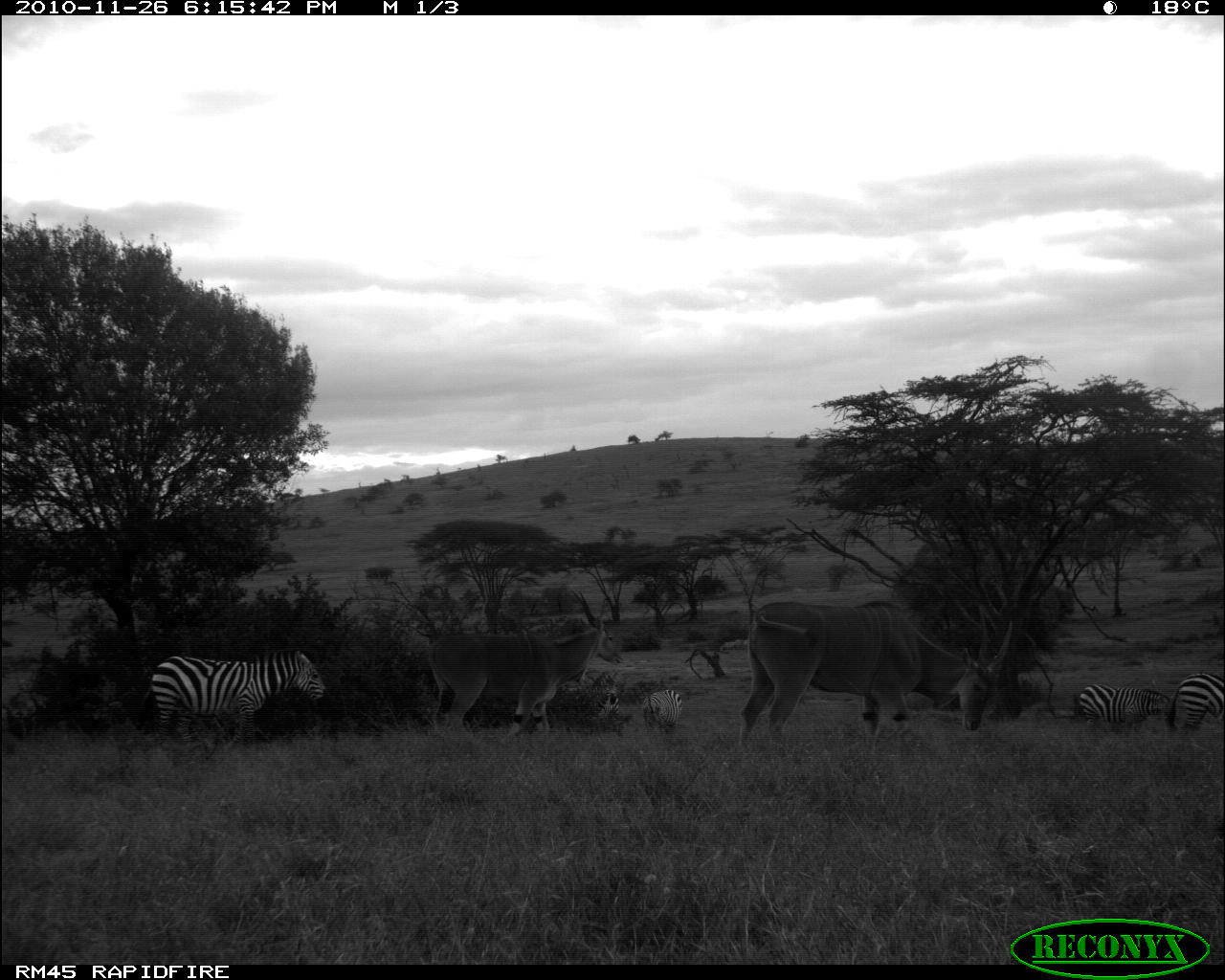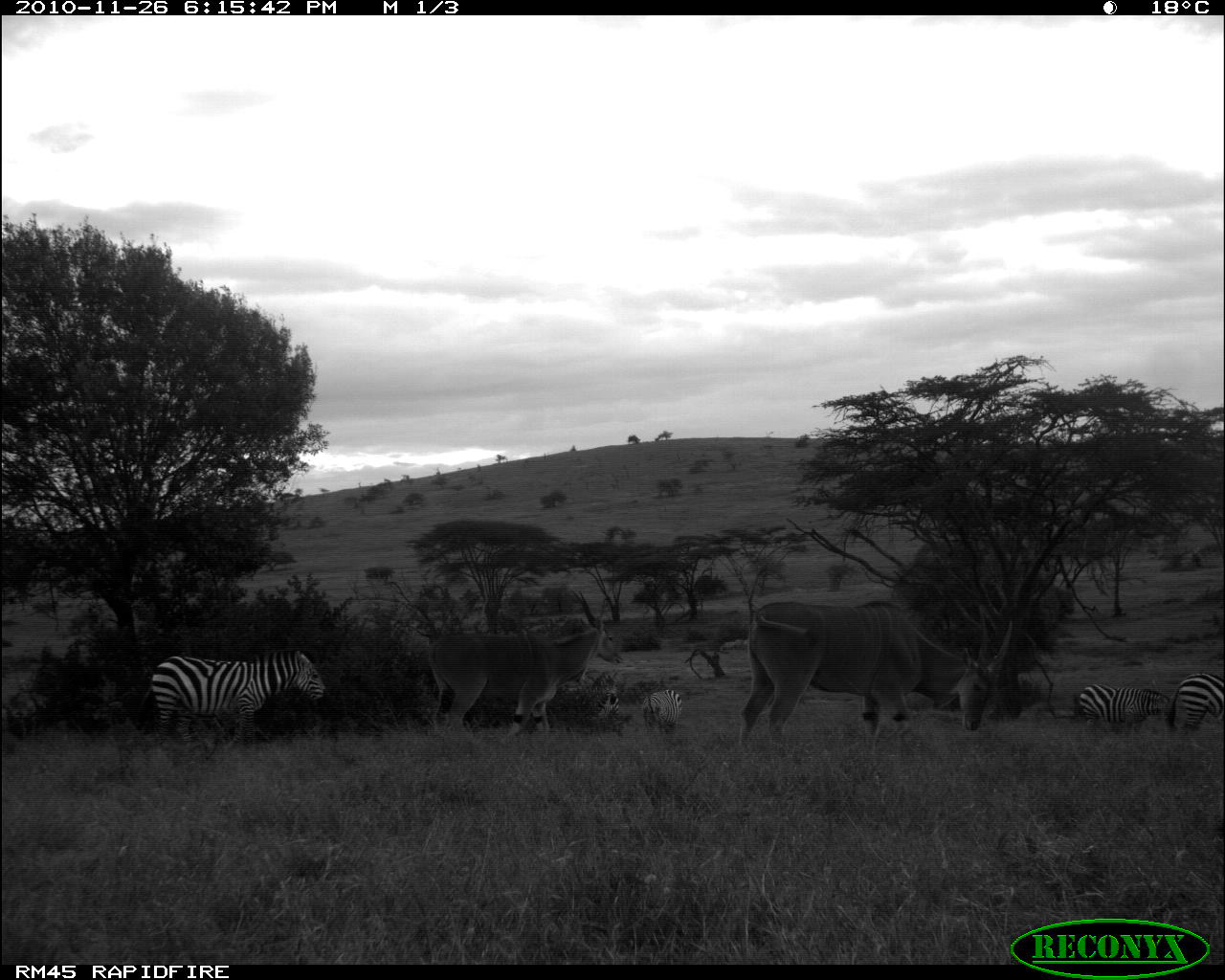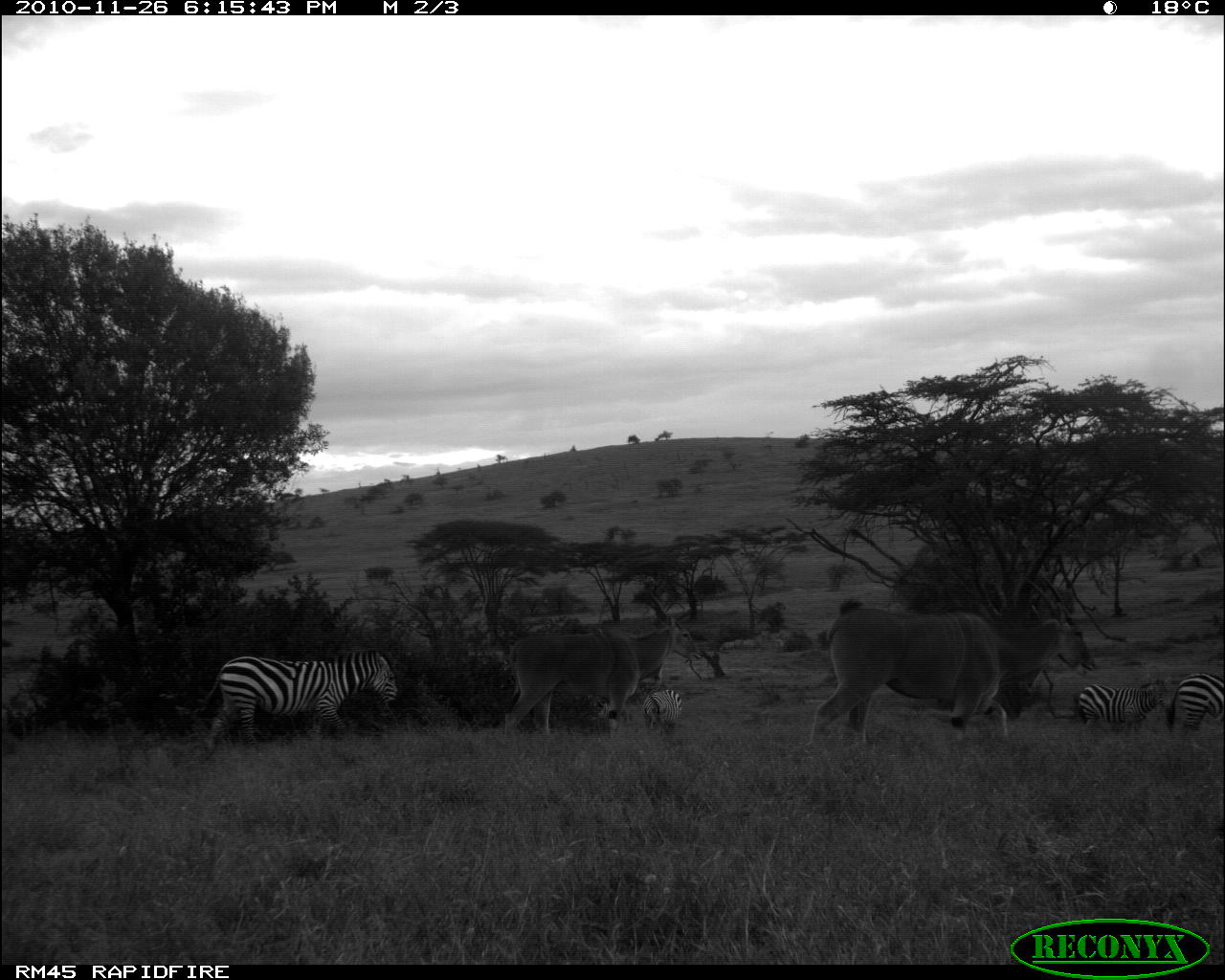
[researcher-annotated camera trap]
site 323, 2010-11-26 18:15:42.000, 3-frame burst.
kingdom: Animalia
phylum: Chordata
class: Mammalia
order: Artiodactyla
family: Bovidae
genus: Tragelaphus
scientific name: Tragelaphus oryx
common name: eland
Tragelaphus oryx (eland), count 2.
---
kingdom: Animalia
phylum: Chordata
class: Mammalia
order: Perissodactyla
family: Equidae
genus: Equus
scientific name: Equus quagga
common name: plains zebra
Equus quagga (plains zebra), count 5.